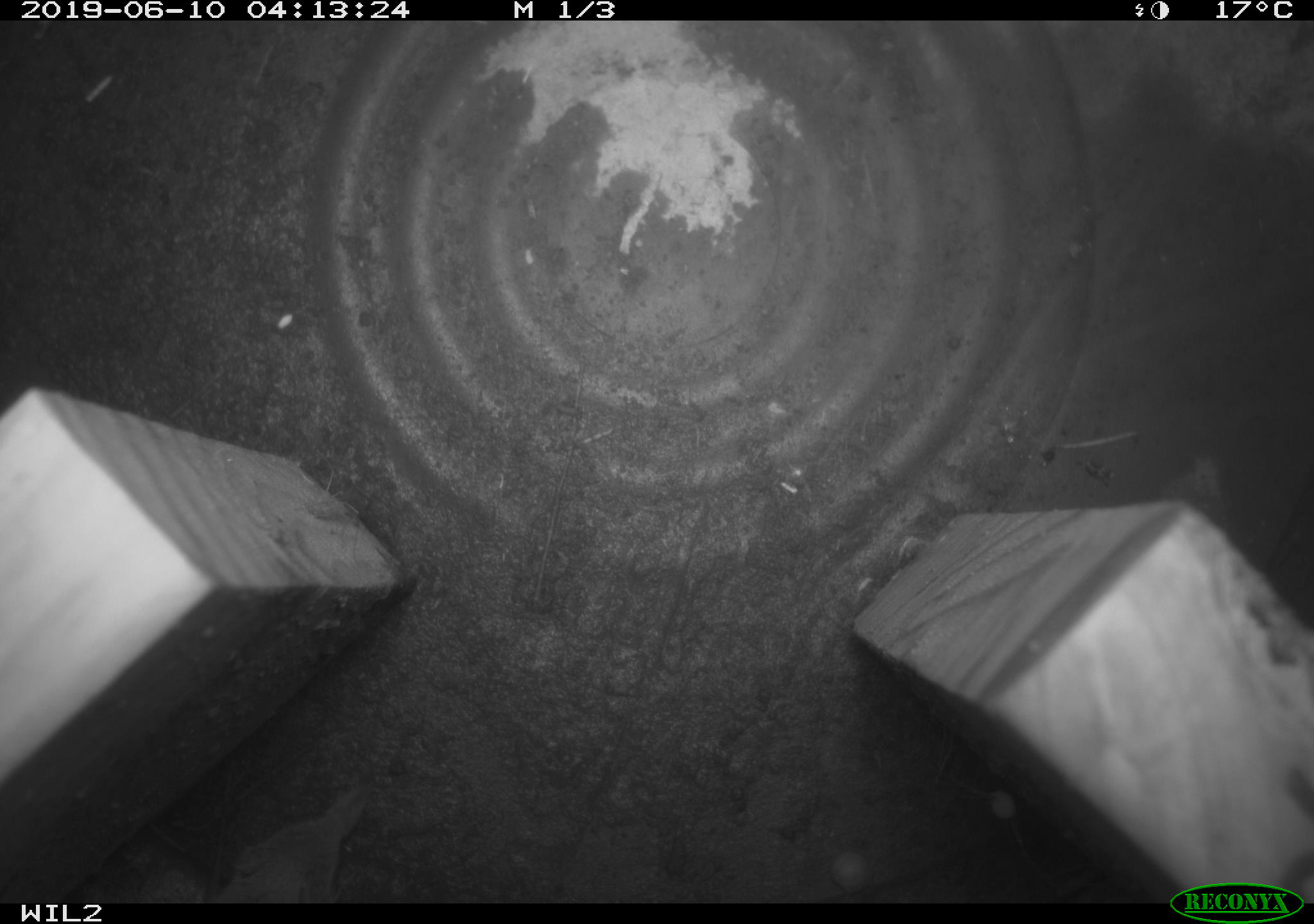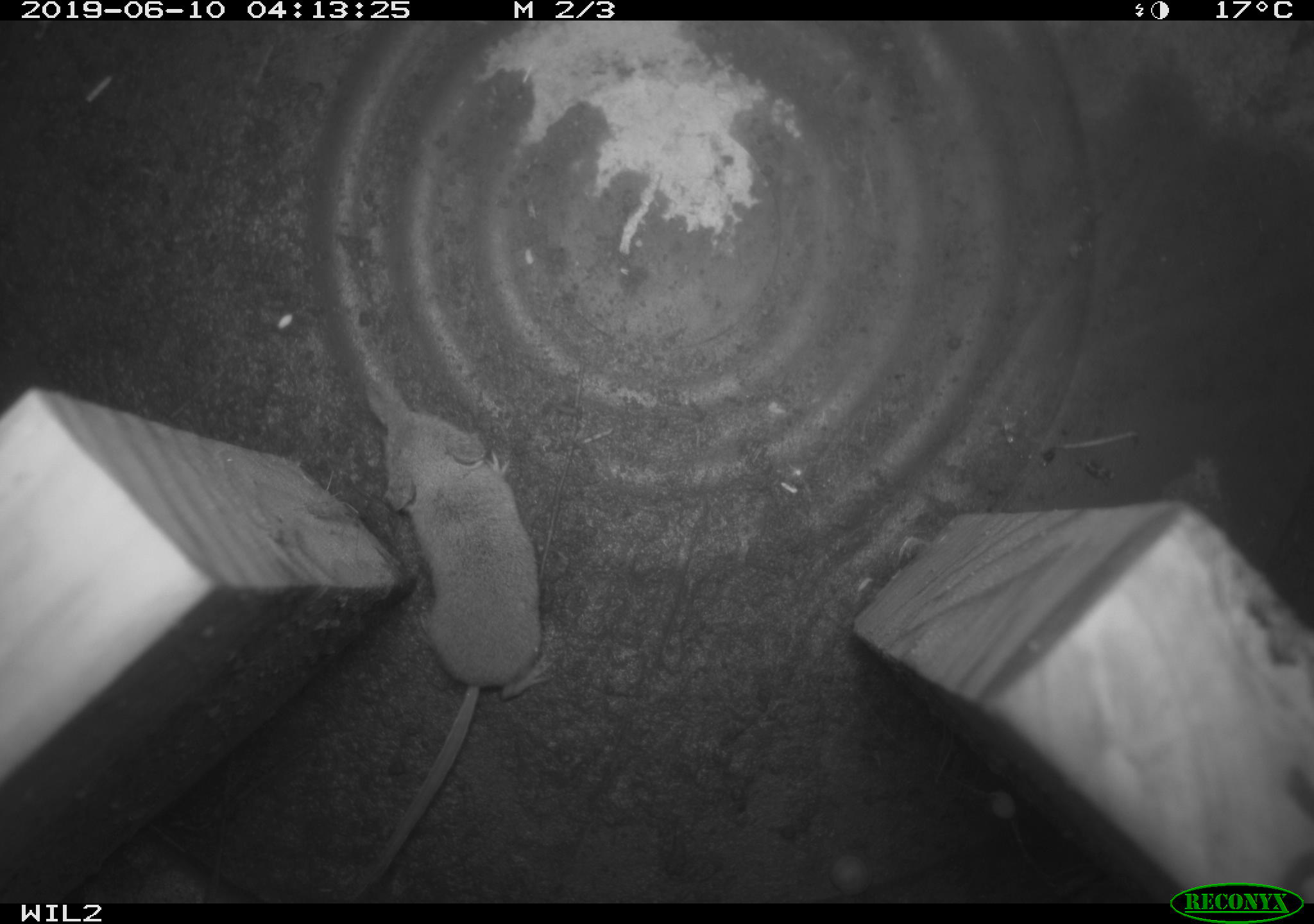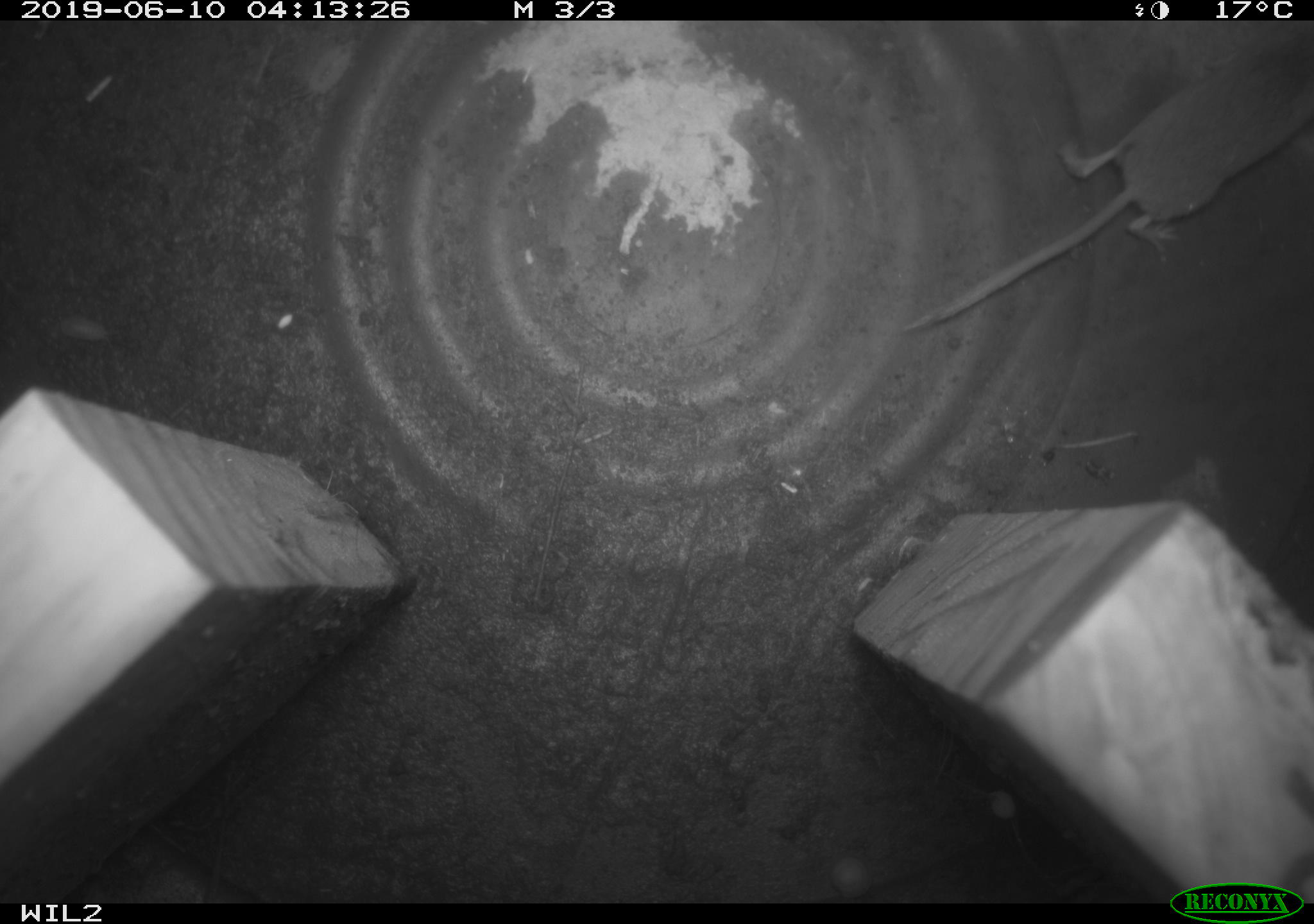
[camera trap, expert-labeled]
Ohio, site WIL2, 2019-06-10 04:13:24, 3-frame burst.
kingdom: Animalia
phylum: Chordata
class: Mammalia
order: Eulipotyphla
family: Soricidae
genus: Sorex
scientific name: Sorex cinereus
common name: masked shrew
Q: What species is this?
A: Masked shrew (Sorex cinereus).